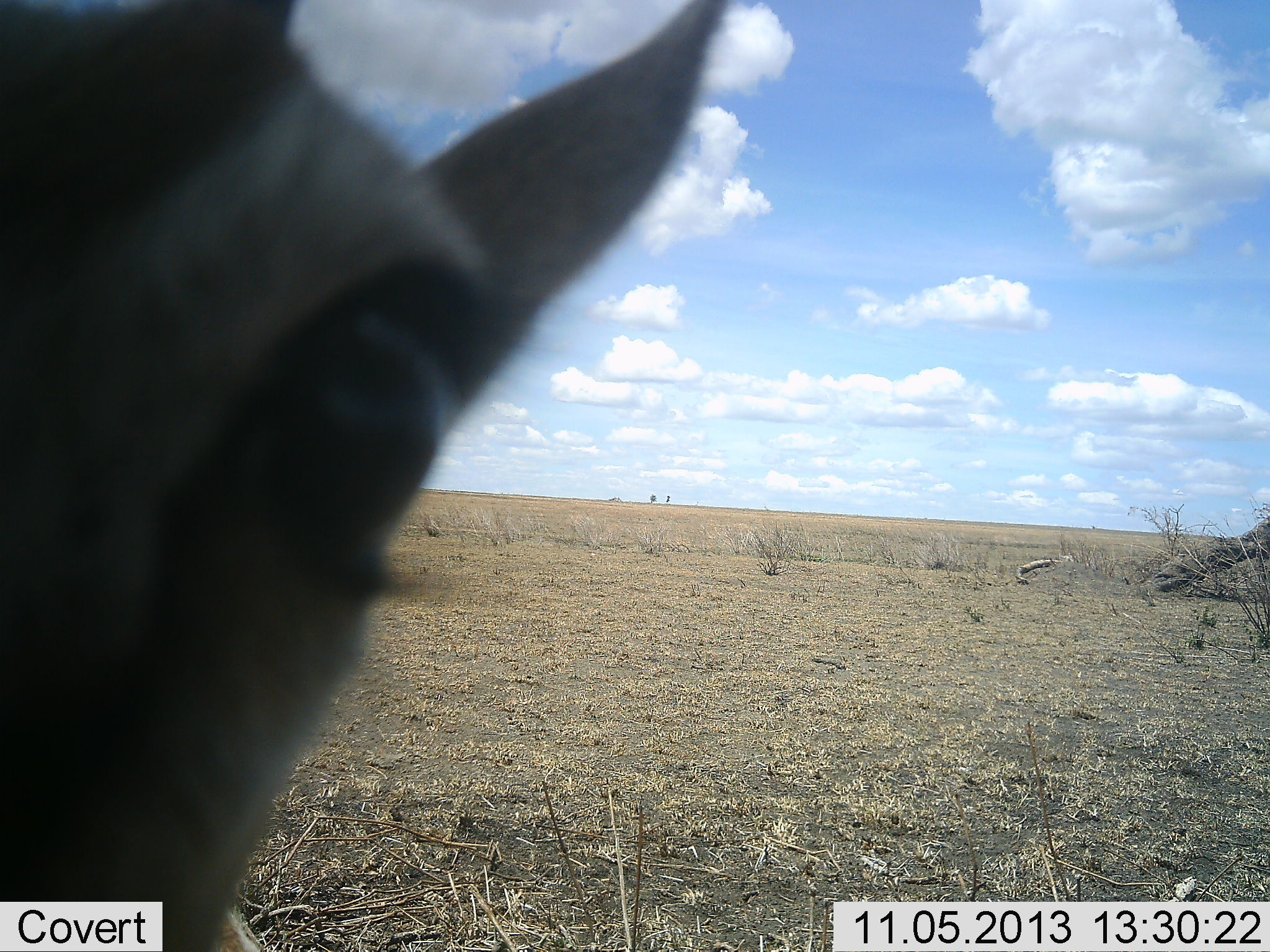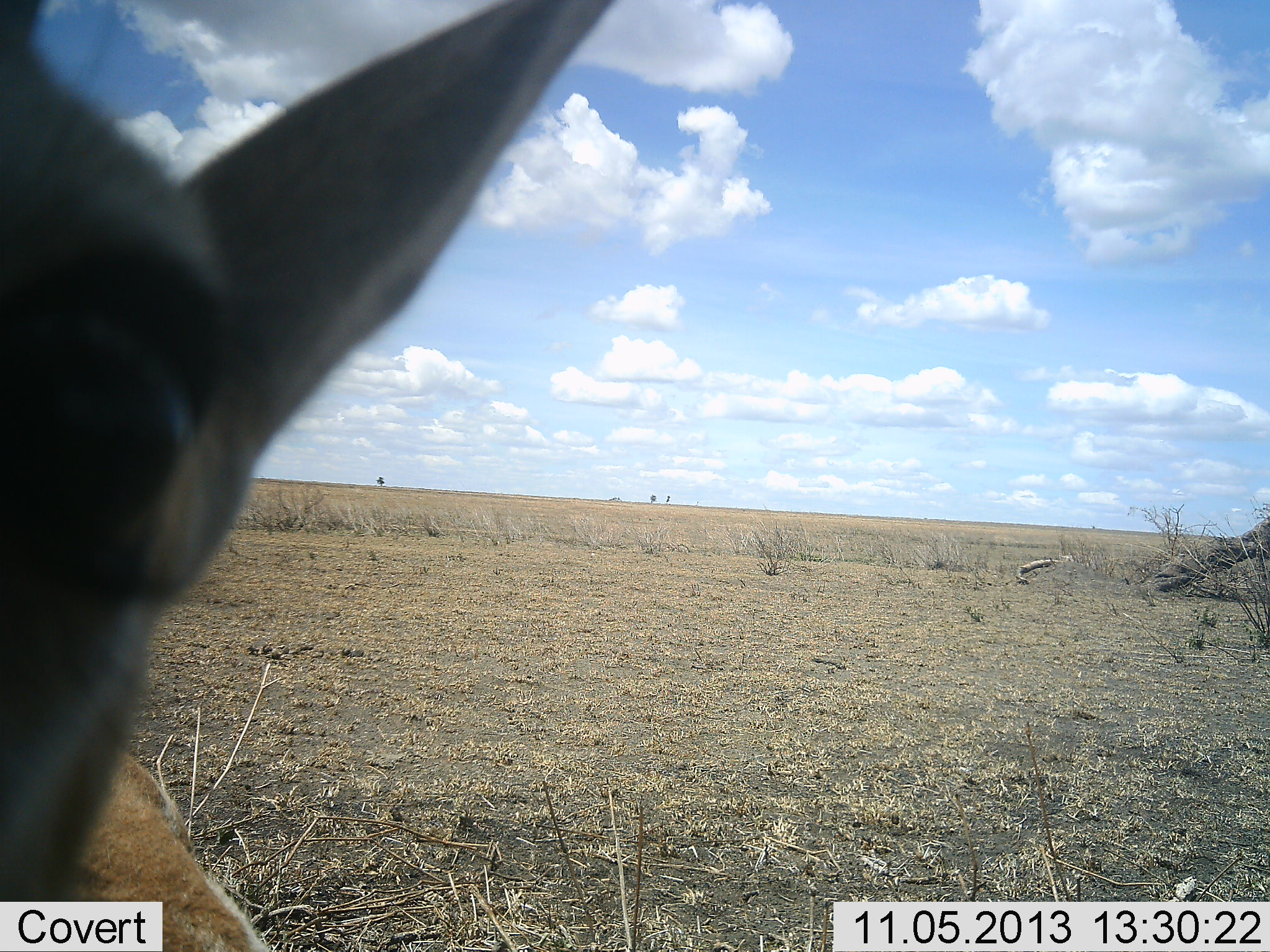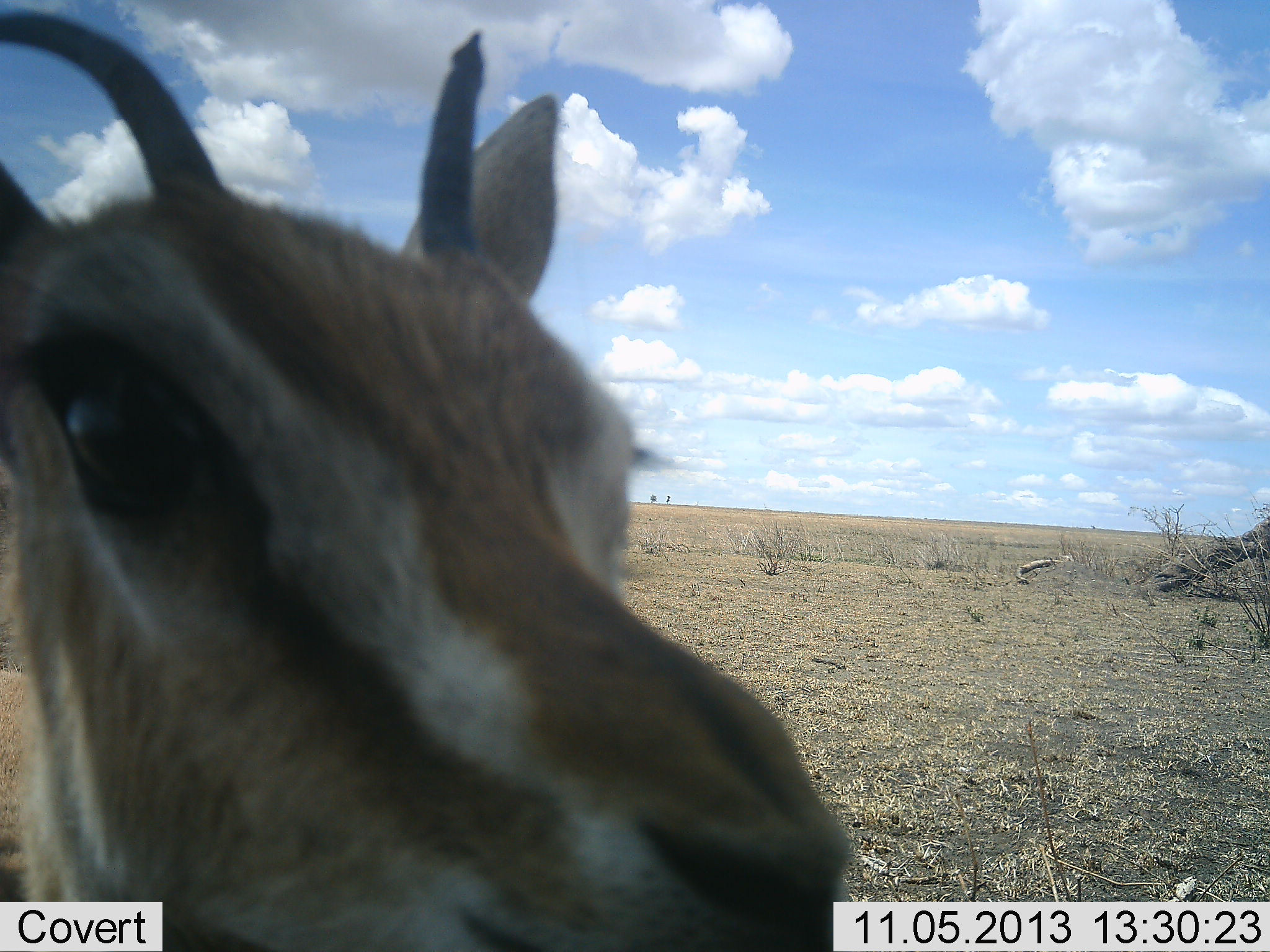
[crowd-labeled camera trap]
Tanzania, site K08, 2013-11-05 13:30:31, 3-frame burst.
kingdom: Animalia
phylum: Chordata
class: Mammalia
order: Artiodactyla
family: Bovidae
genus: Eudorcas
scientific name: Eudorcas thomsonii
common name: thomson's gazelle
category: gazellethomsons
Gazellethomsons (thomson's gazelle) (Eudorcas thomsonii), count 1. Behavior (volunteer vote fractions): standing 83%, resting 6%, moving 6%, interacting 33%. Young present (vote fraction): 0%. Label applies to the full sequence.